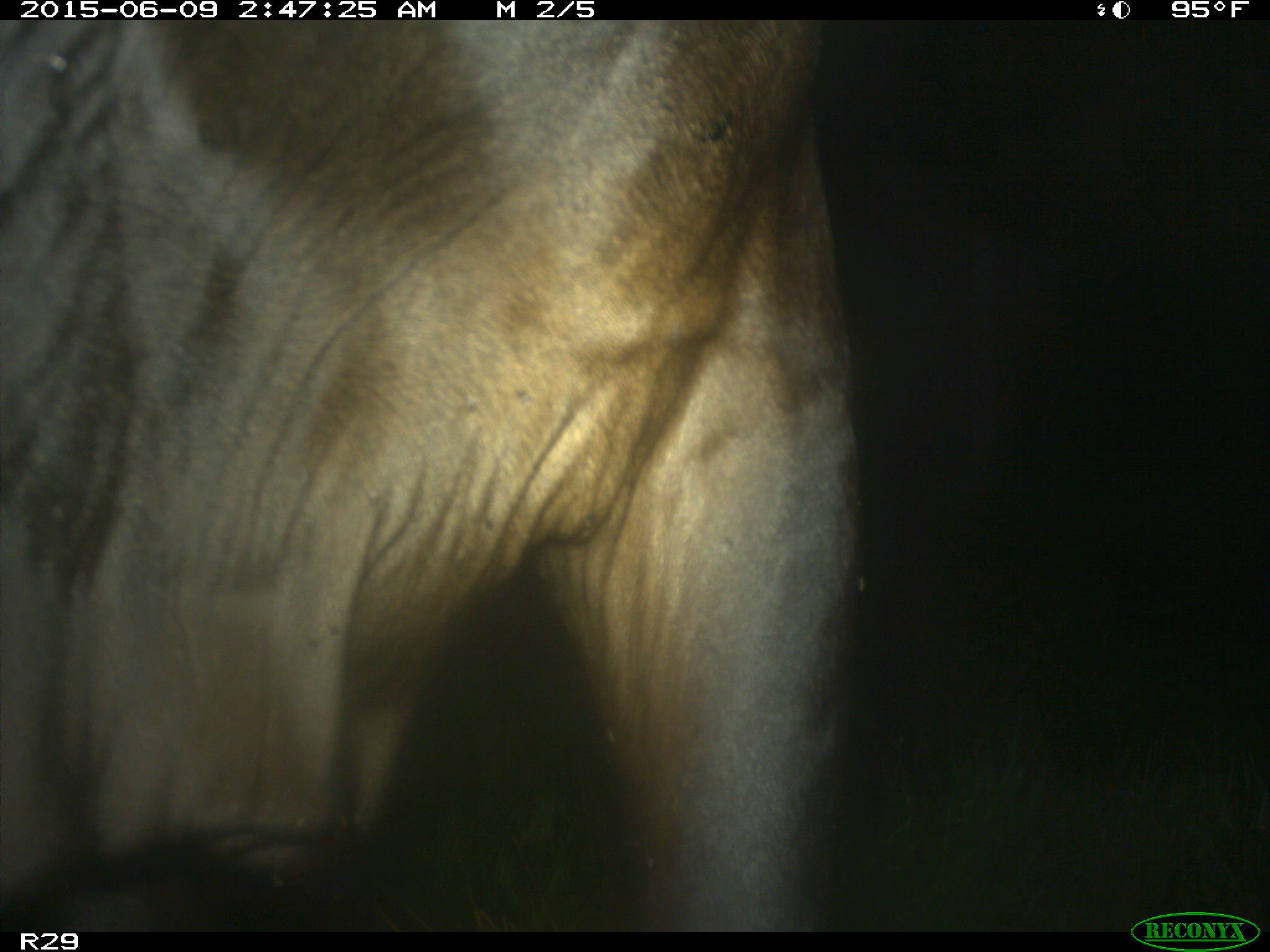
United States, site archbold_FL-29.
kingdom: Animalia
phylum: Chordata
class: Mammalia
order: Artiodactyla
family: Bovidae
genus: Bos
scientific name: Bos taurus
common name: domestic cow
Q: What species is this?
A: Bos taurus (domestic cow).